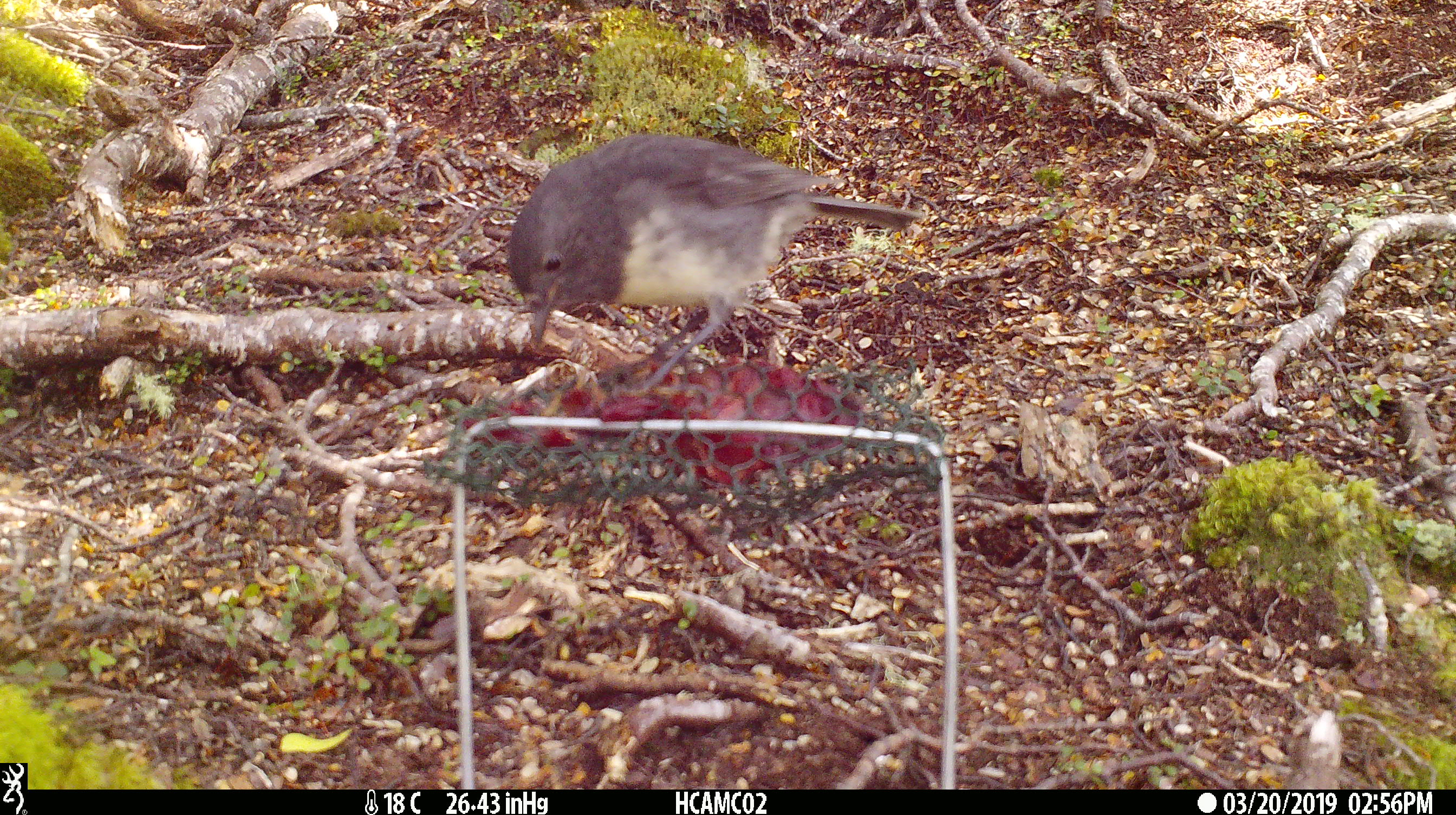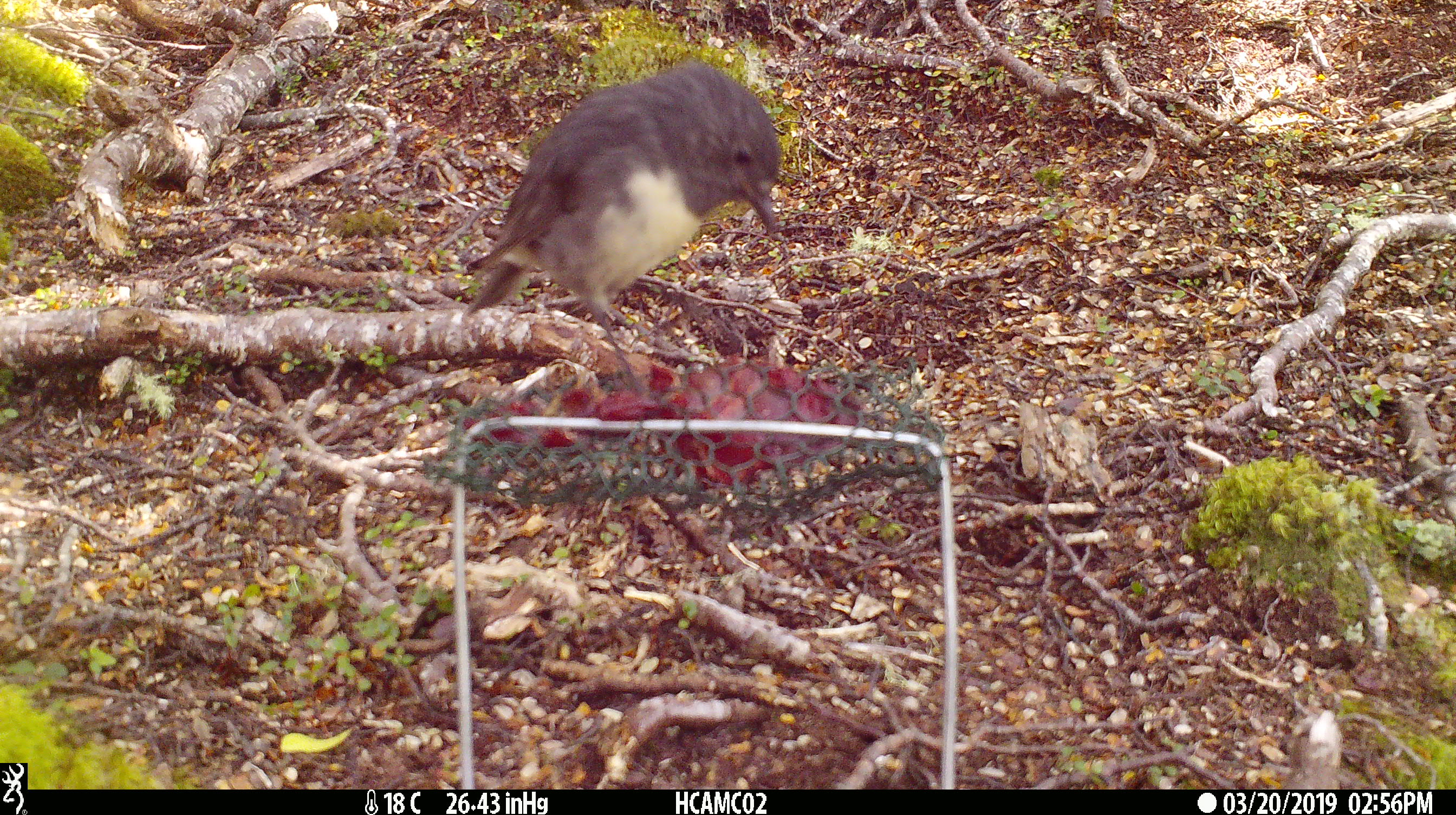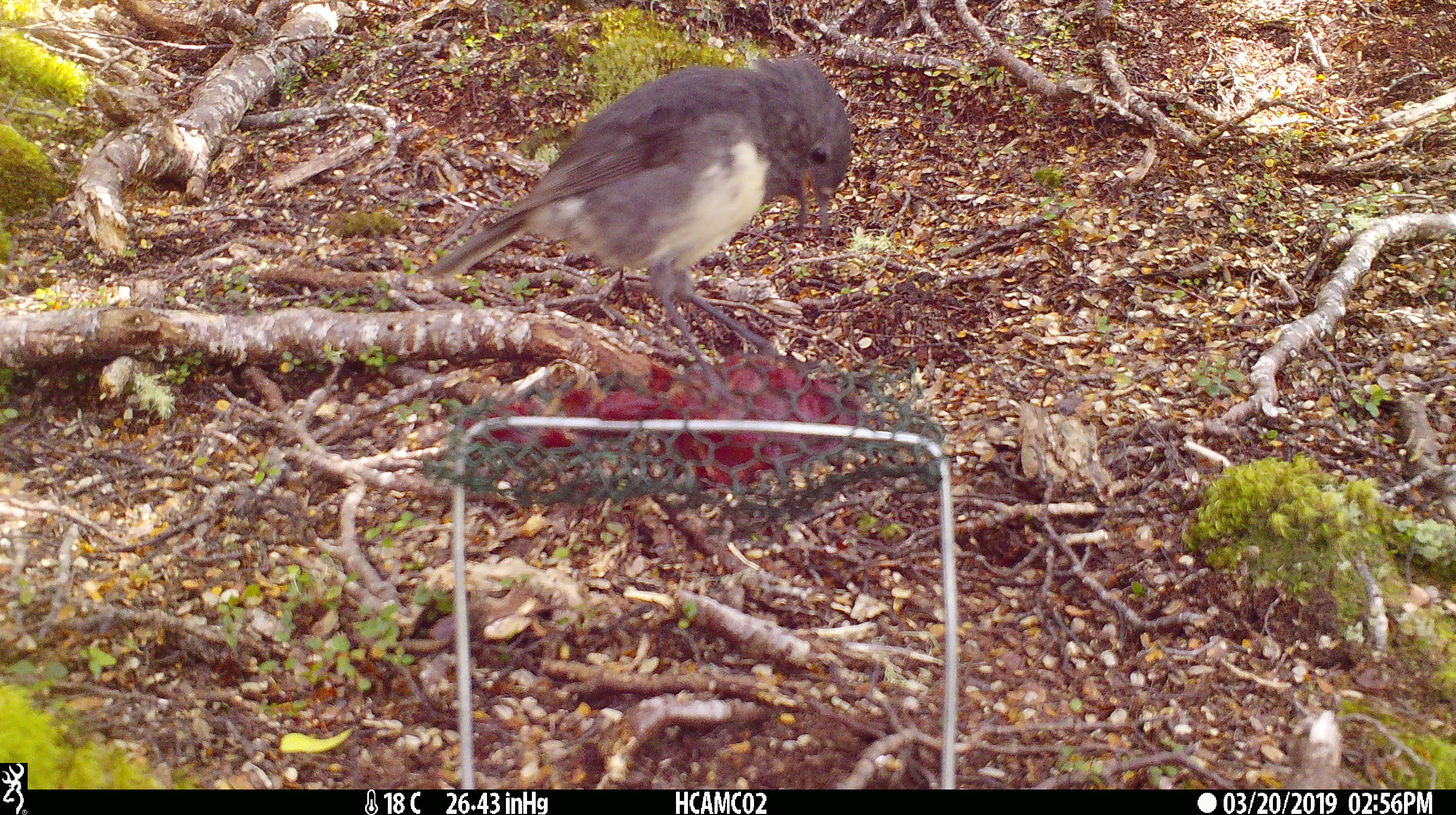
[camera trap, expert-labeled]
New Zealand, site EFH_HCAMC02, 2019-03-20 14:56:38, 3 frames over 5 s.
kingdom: Animalia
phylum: Chordata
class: Aves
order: Passeriformes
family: Petroicidae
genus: Petroica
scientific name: Petroica australis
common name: new zealand robin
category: robin